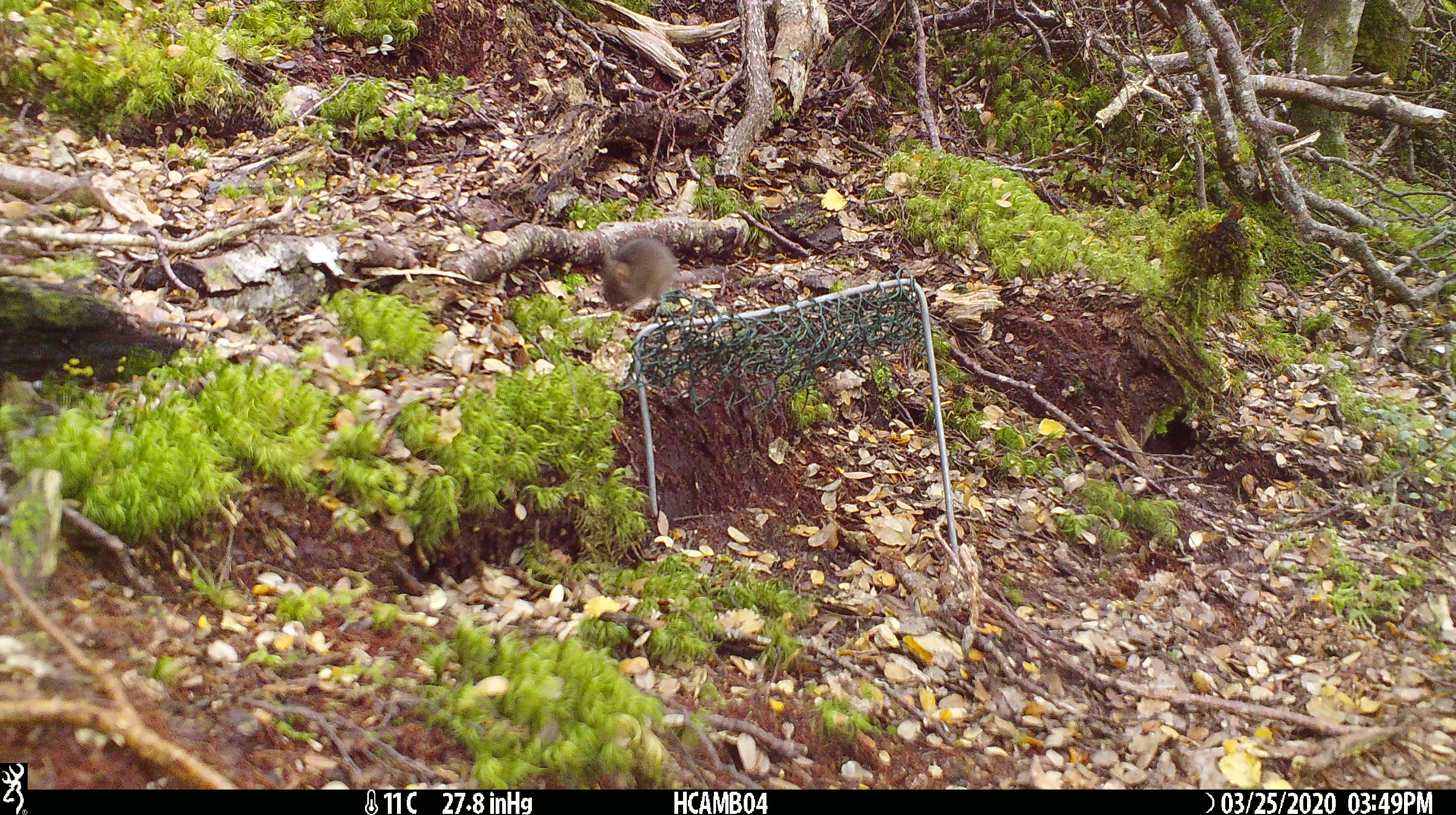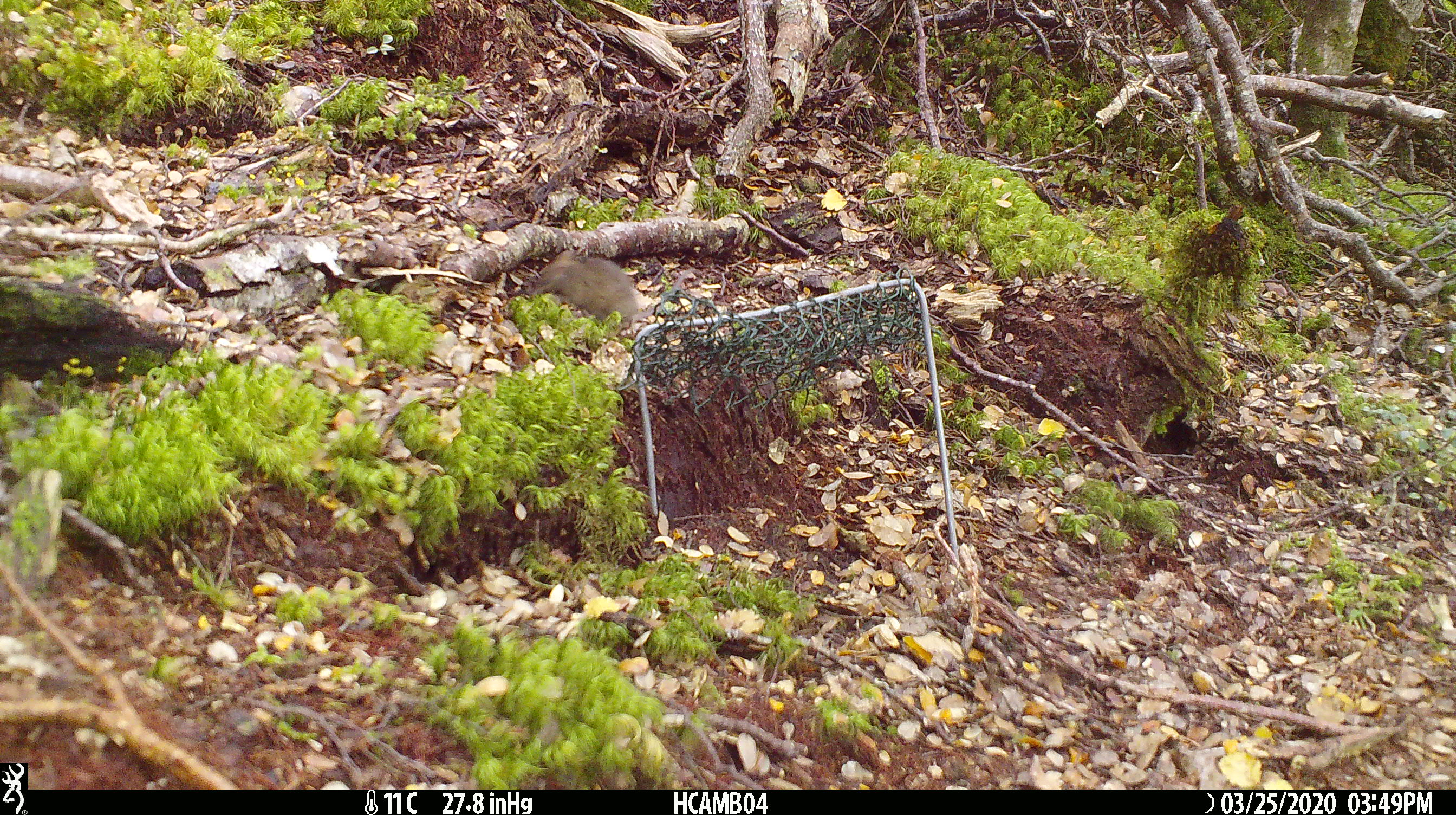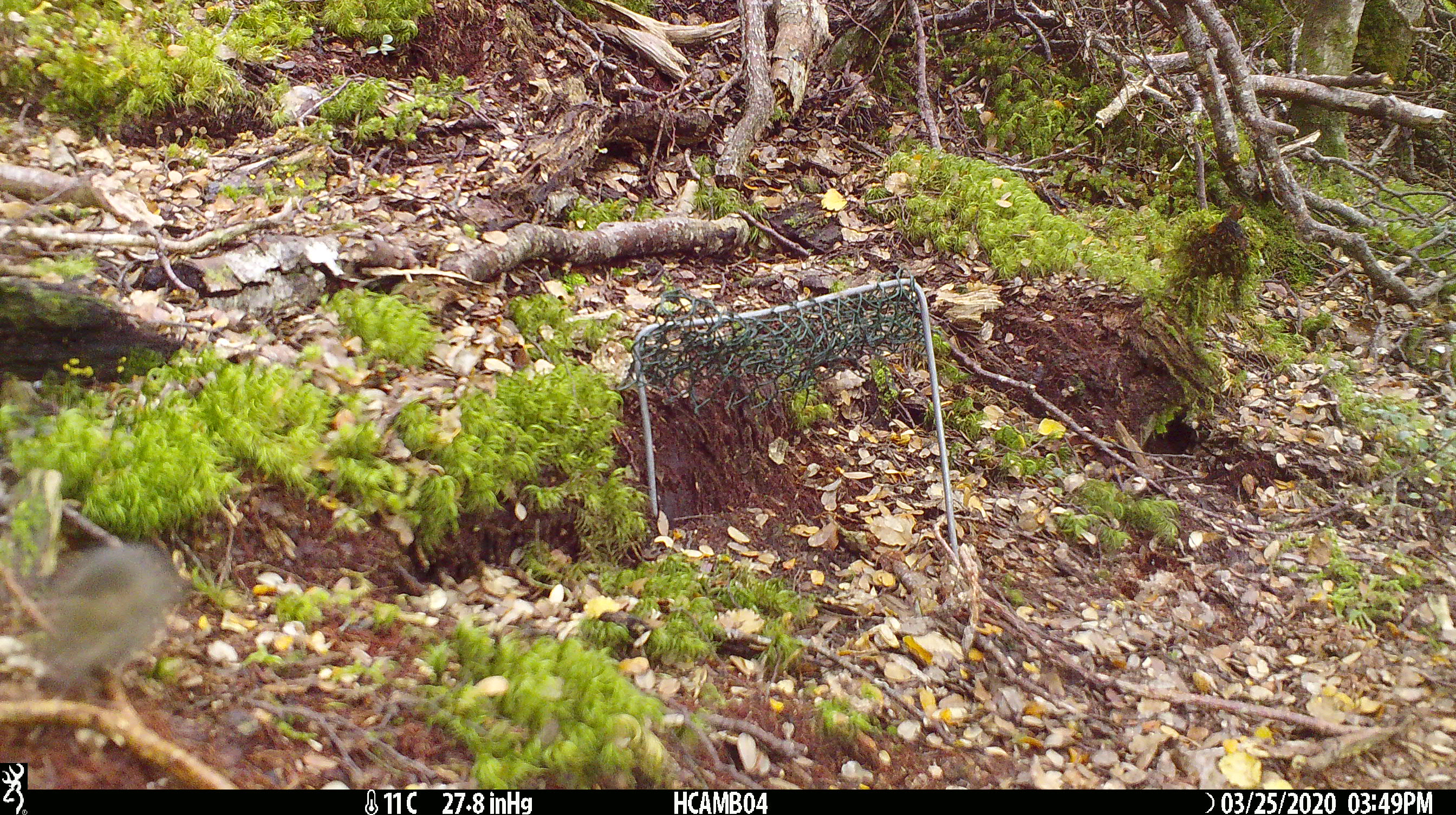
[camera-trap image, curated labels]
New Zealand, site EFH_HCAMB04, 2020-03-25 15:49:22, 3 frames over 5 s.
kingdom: Animalia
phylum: Chordata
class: Mammalia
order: Rodentia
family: Muridae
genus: Mus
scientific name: Mus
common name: mouse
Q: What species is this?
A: Mouse (Mus).